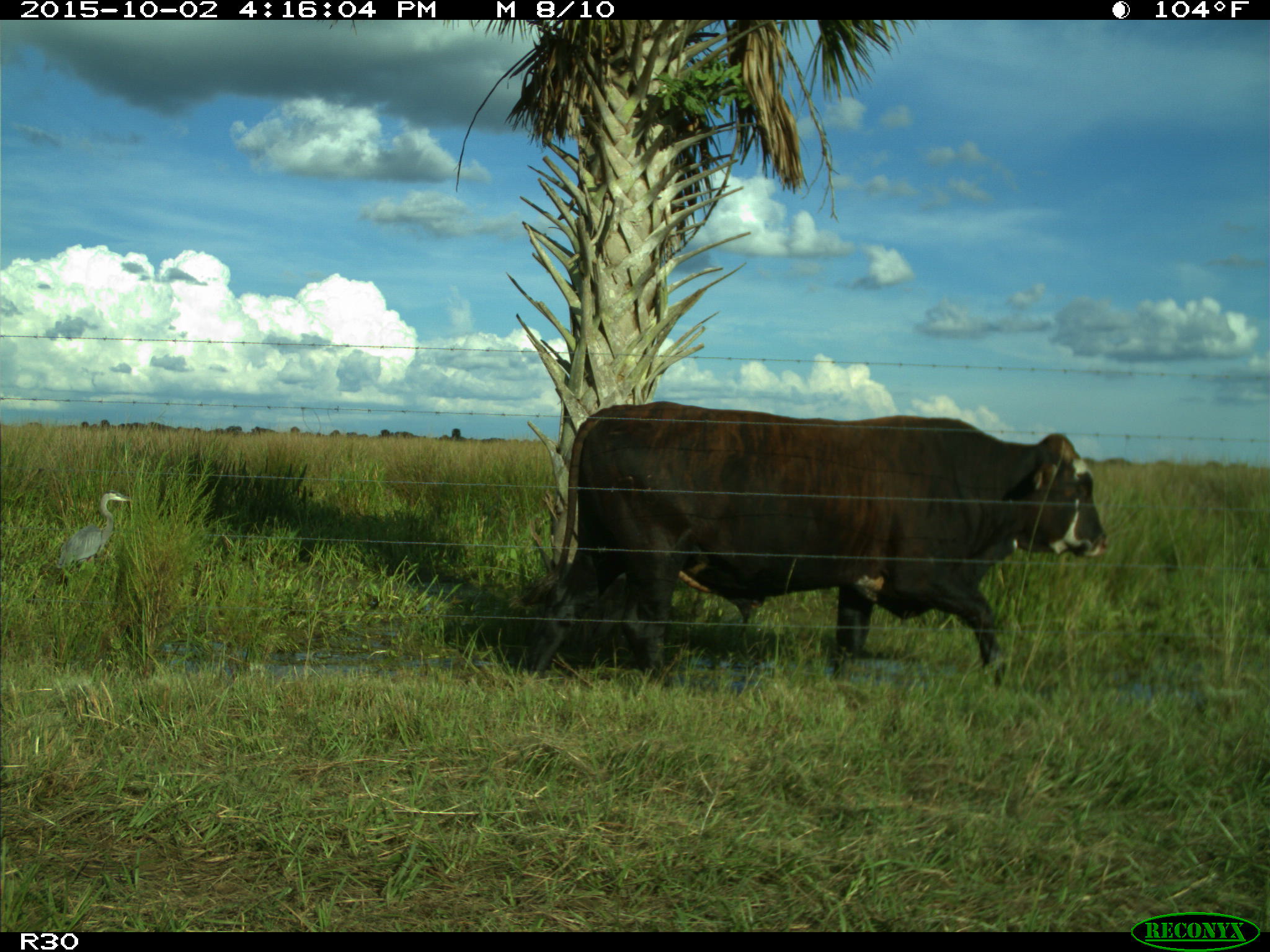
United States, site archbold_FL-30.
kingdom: Animalia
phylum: Chordata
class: Mammalia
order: Artiodactyla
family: Bovidae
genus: Bos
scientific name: Bos taurus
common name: domestic cow